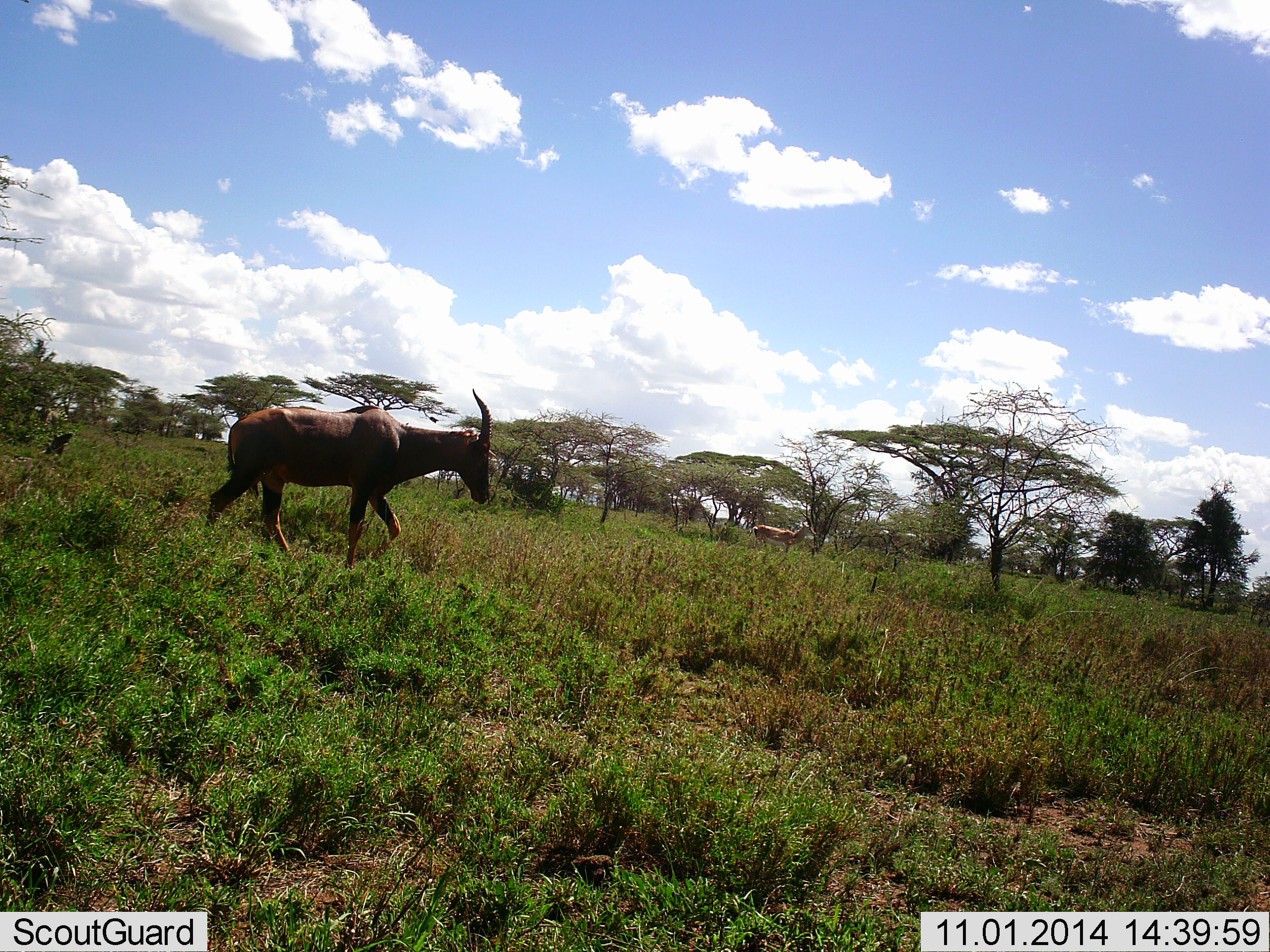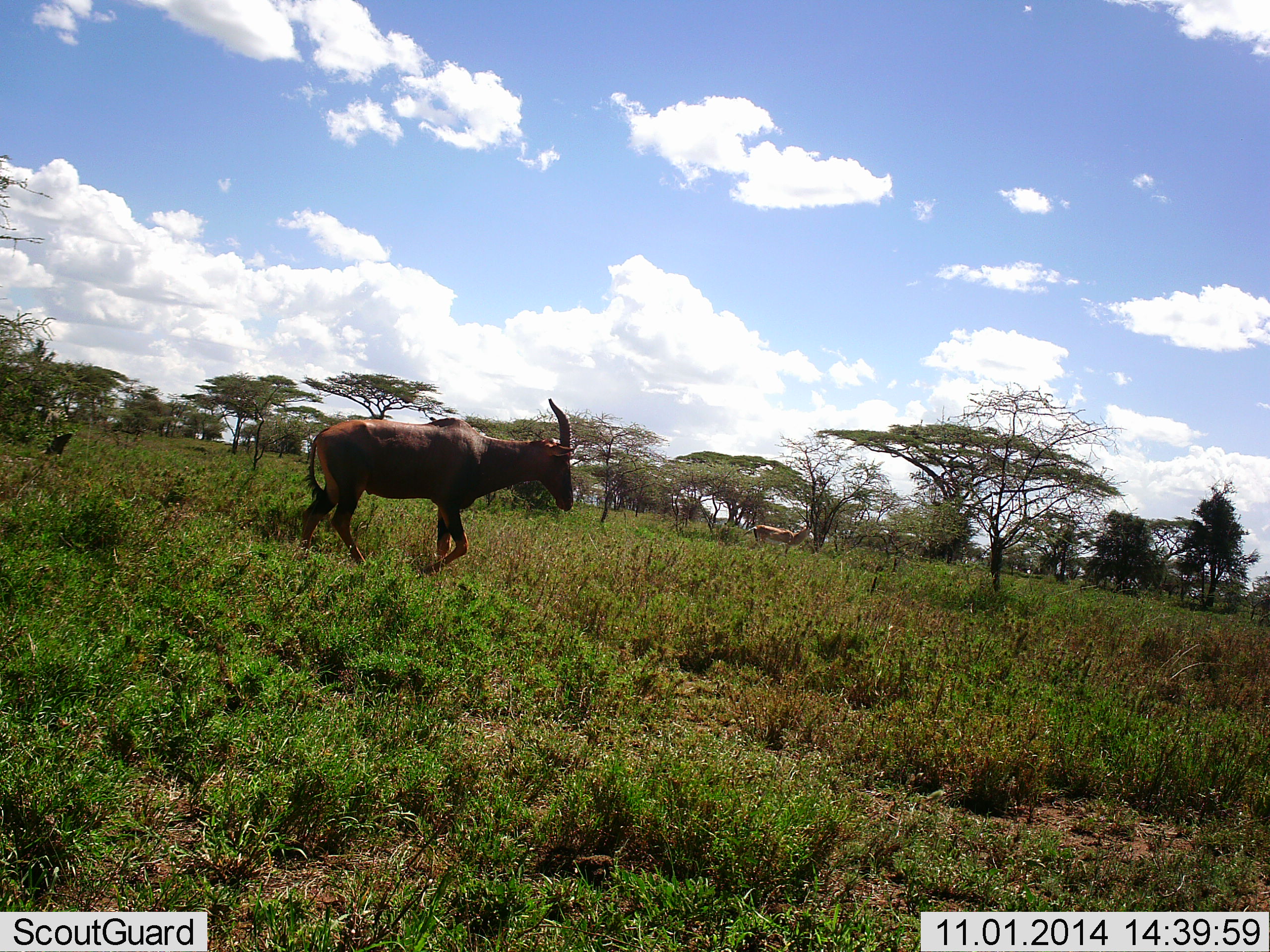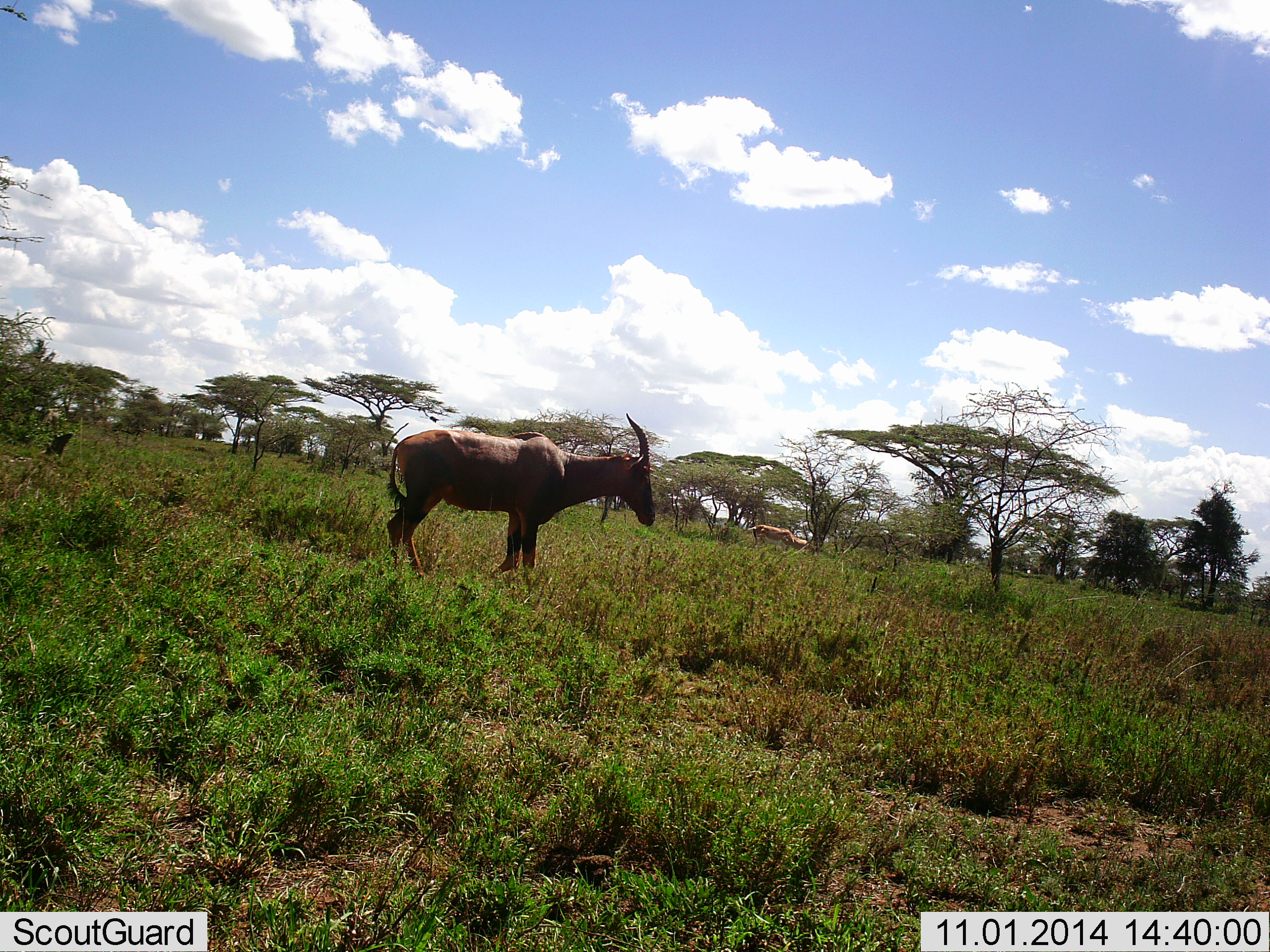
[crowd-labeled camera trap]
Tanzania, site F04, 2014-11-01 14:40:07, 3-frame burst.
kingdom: Animalia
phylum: Chordata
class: Mammalia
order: Artiodactyla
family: Bovidae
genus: Damaliscus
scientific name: Damaliscus lunatus jimela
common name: topi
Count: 1.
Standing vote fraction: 0%.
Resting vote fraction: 0%.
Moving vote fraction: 100%.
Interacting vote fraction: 0%.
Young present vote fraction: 0%.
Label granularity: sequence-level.